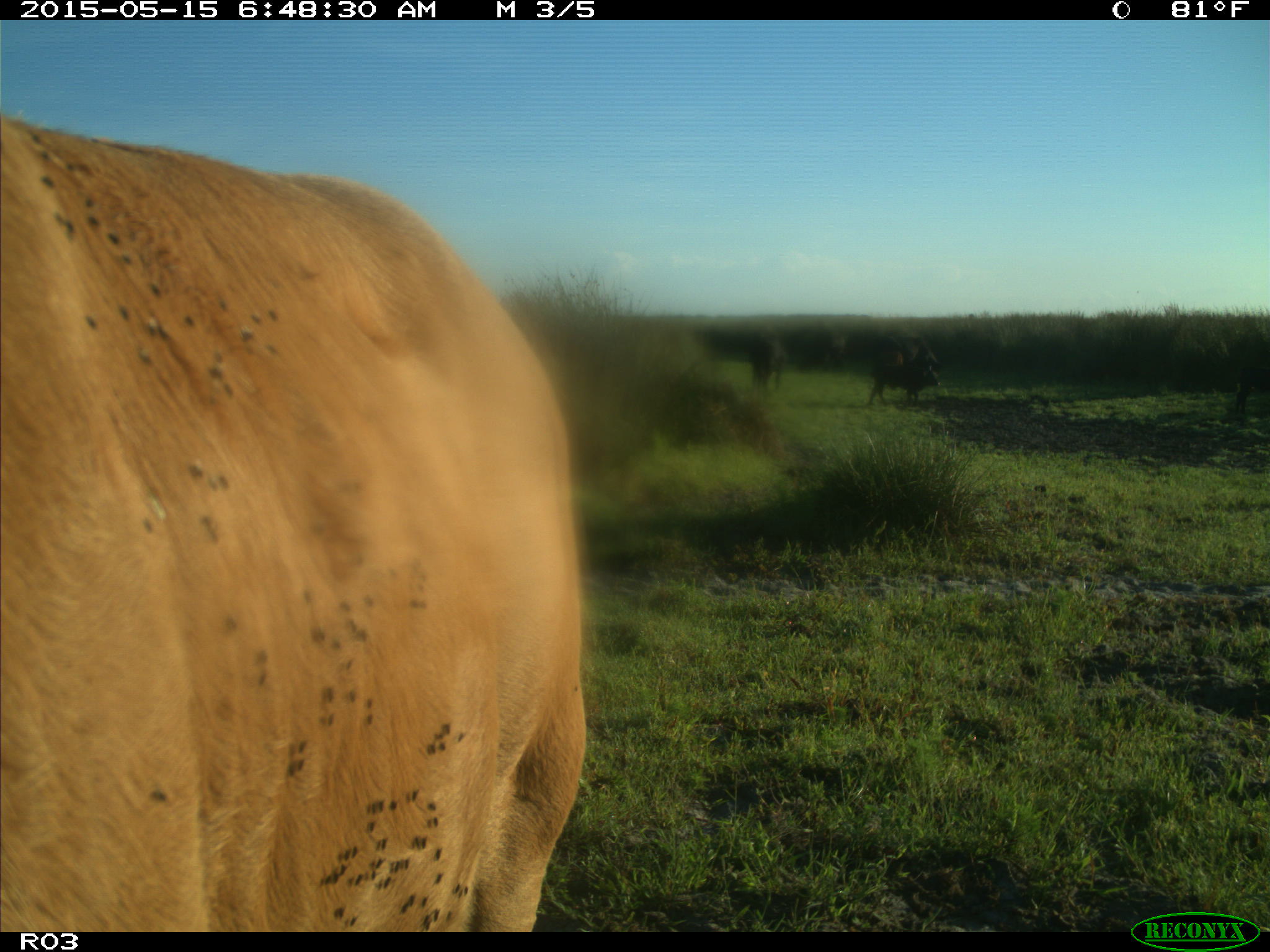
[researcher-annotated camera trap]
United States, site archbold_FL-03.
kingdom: Animalia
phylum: Chordata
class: Mammalia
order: Artiodactyla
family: Bovidae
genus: Bos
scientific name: Bos taurus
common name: domestic cow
Bos taurus (domestic cow).